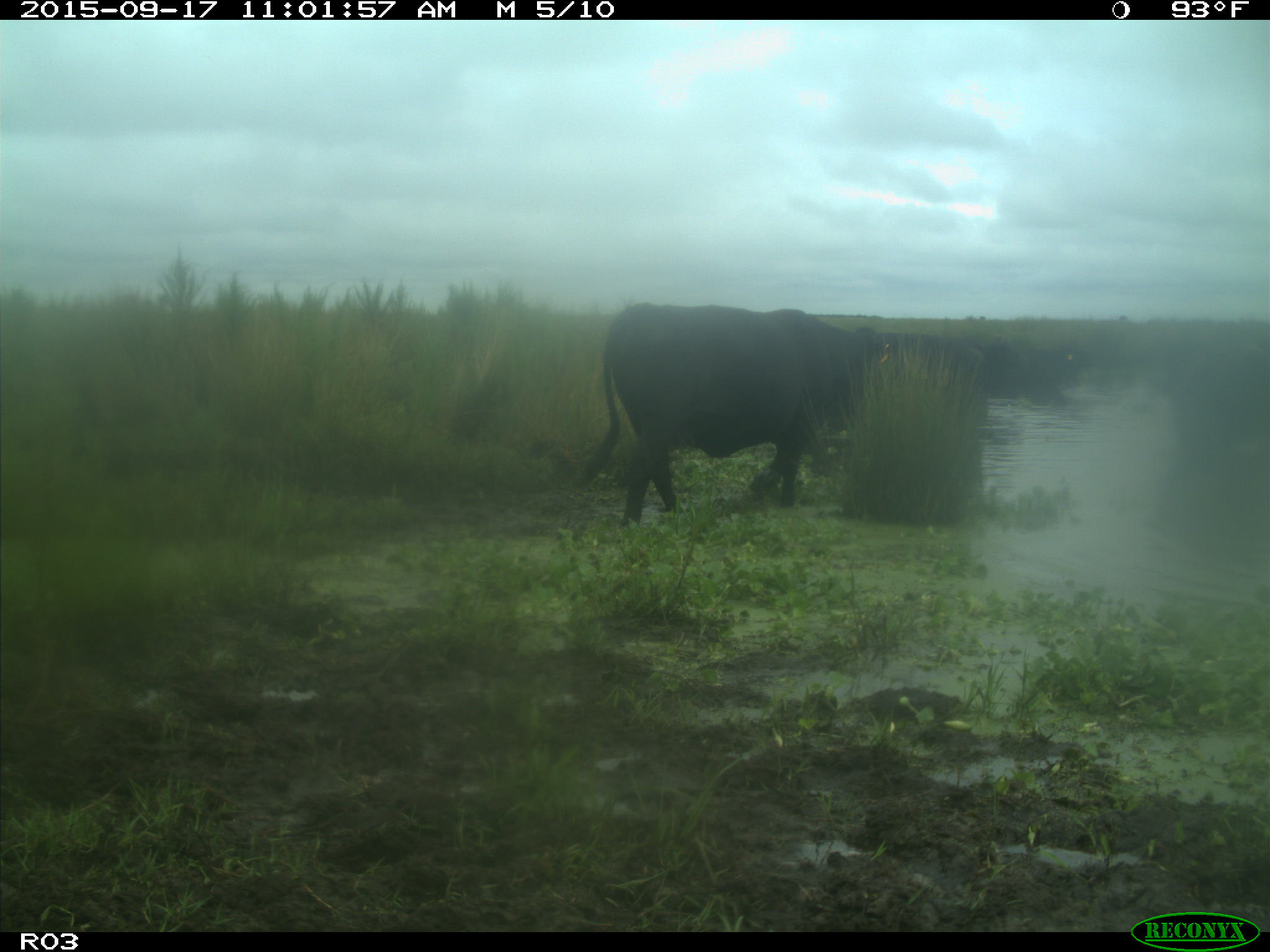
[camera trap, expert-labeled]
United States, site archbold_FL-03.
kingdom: Animalia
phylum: Chordata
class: Mammalia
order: Artiodactyla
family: Bovidae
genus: Bos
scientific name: Bos taurus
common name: domestic cow